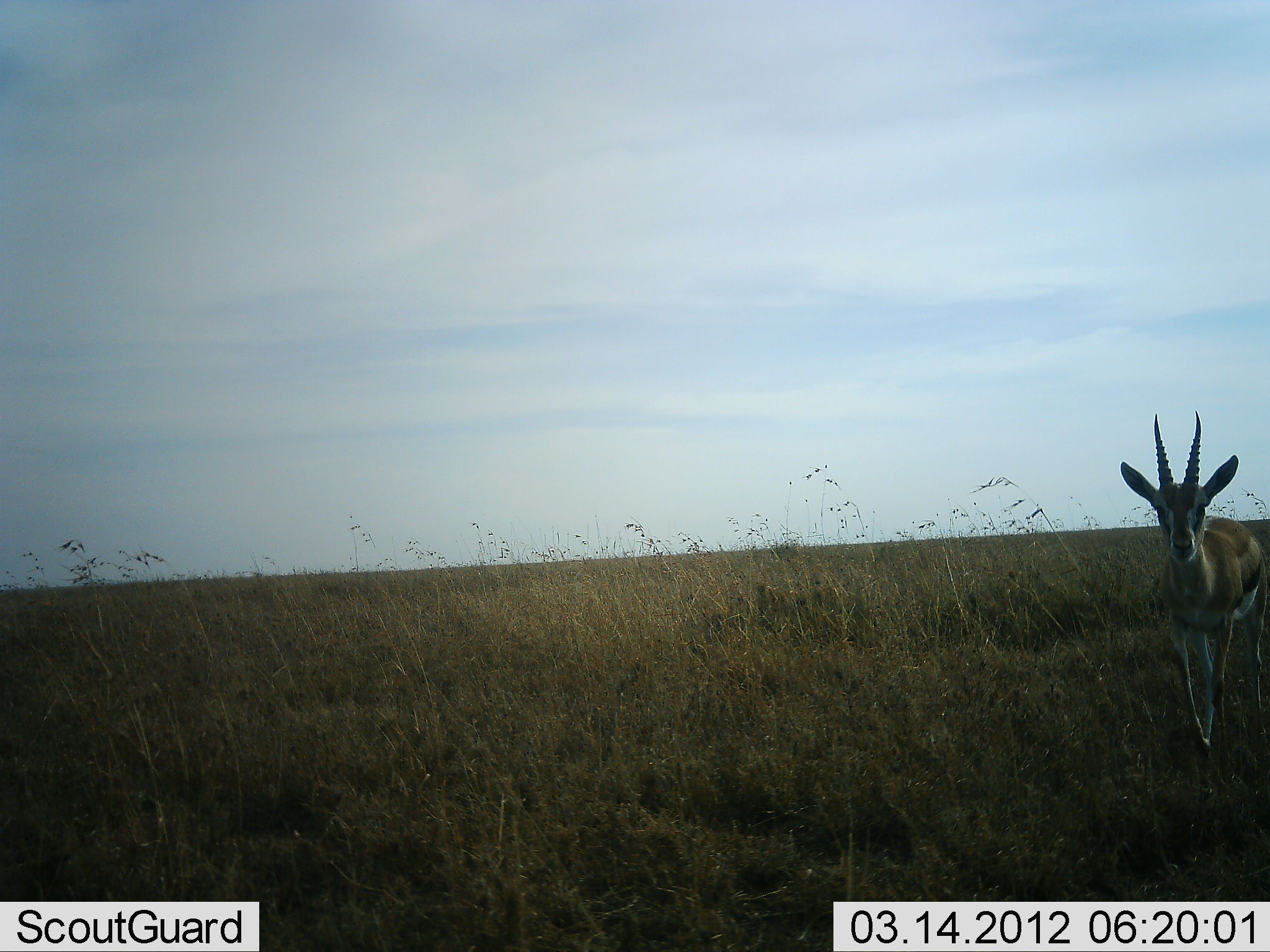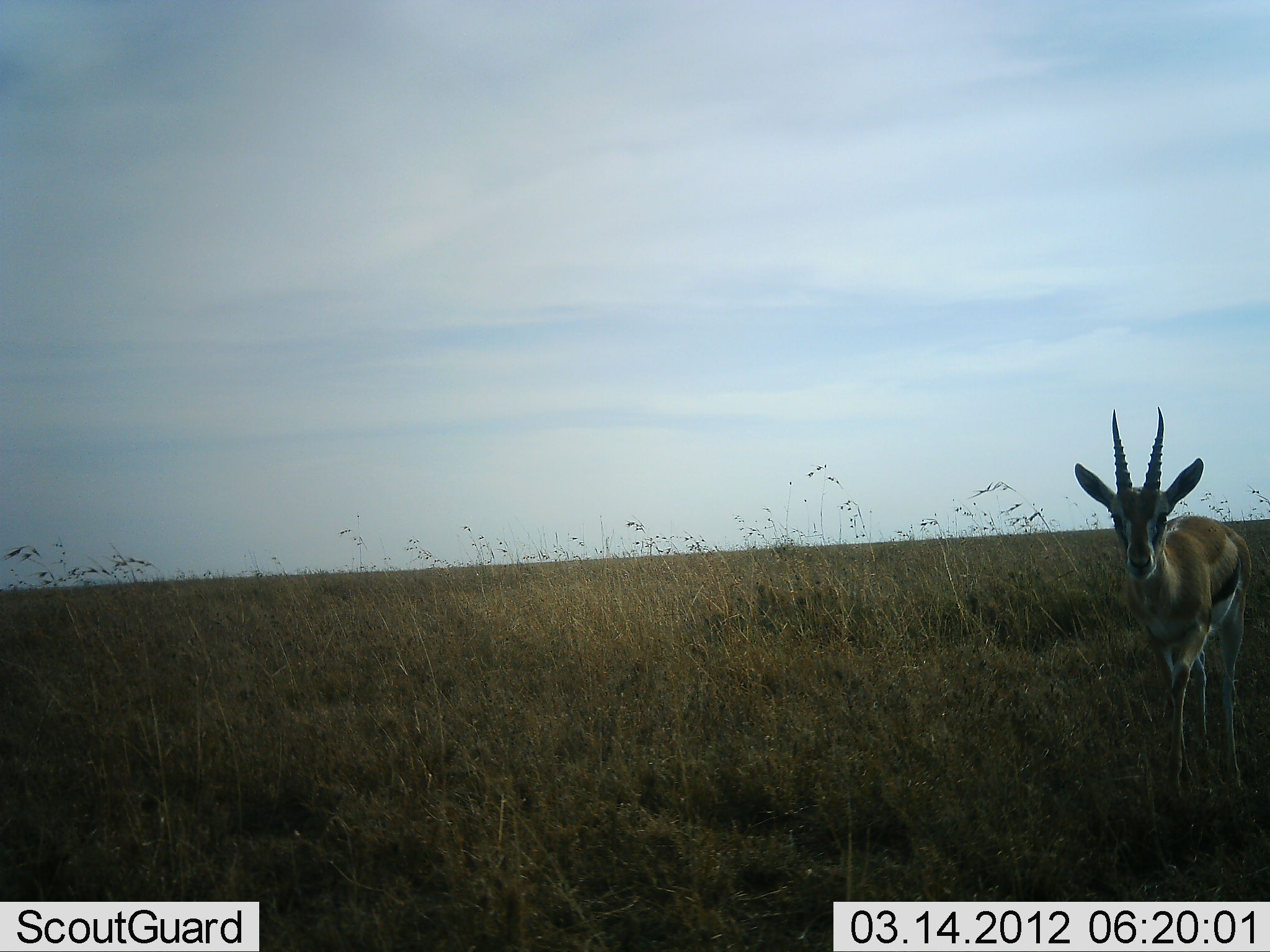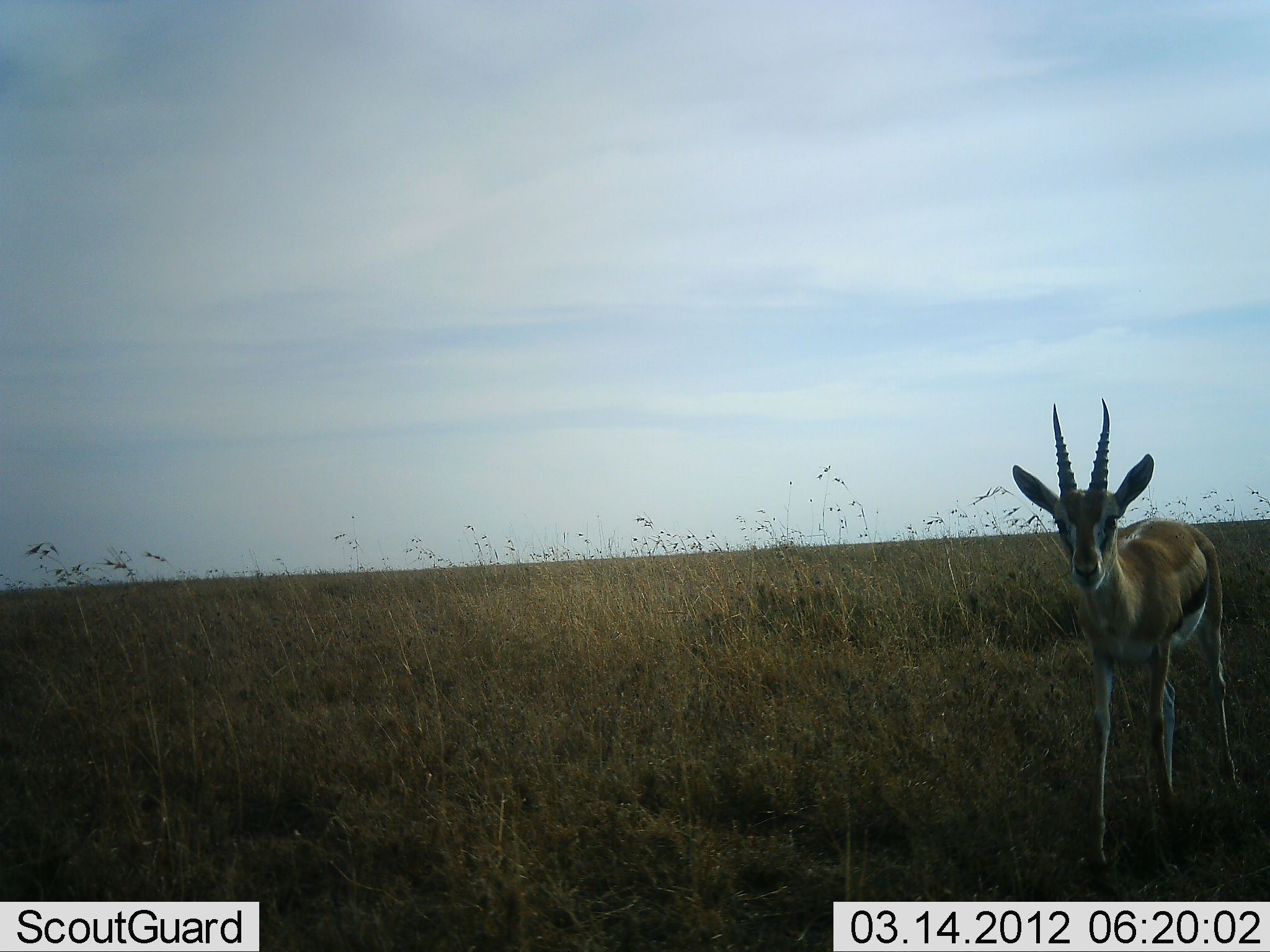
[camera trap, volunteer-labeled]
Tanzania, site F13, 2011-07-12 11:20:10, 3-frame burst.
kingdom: Animalia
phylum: Chordata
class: Mammalia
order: Artiodactyla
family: Bovidae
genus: Eudorcas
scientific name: Eudorcas thomsonii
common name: thomson's gazelle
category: gazellethomsons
Gazellethomsons (thomson's gazelle) (Eudorcas thomsonii), count 1. Behavior (volunteer vote fractions): standing 18%, resting 0%, moving 82%, interacting 0%. Young present (vote fraction): 0%. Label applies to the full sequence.